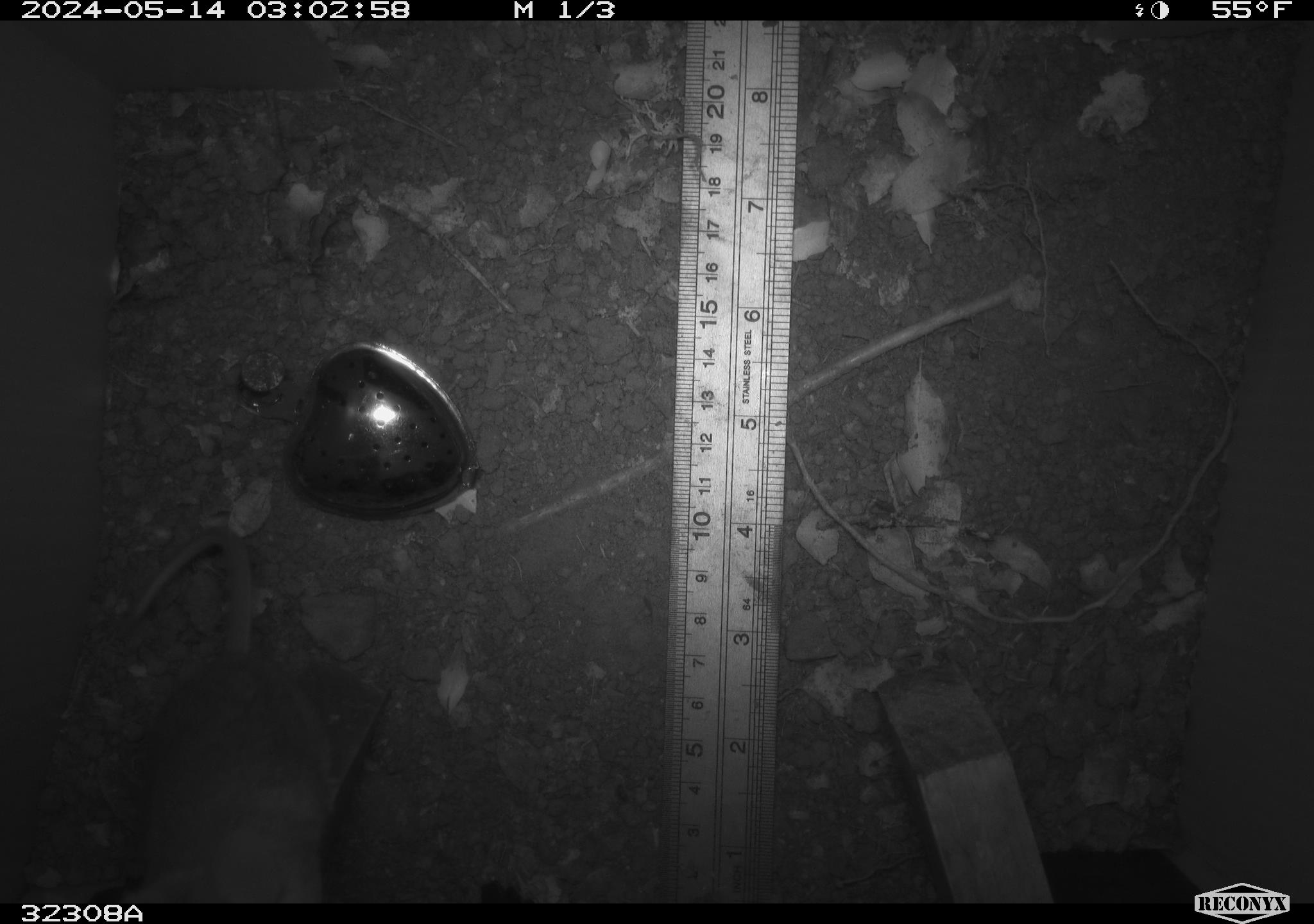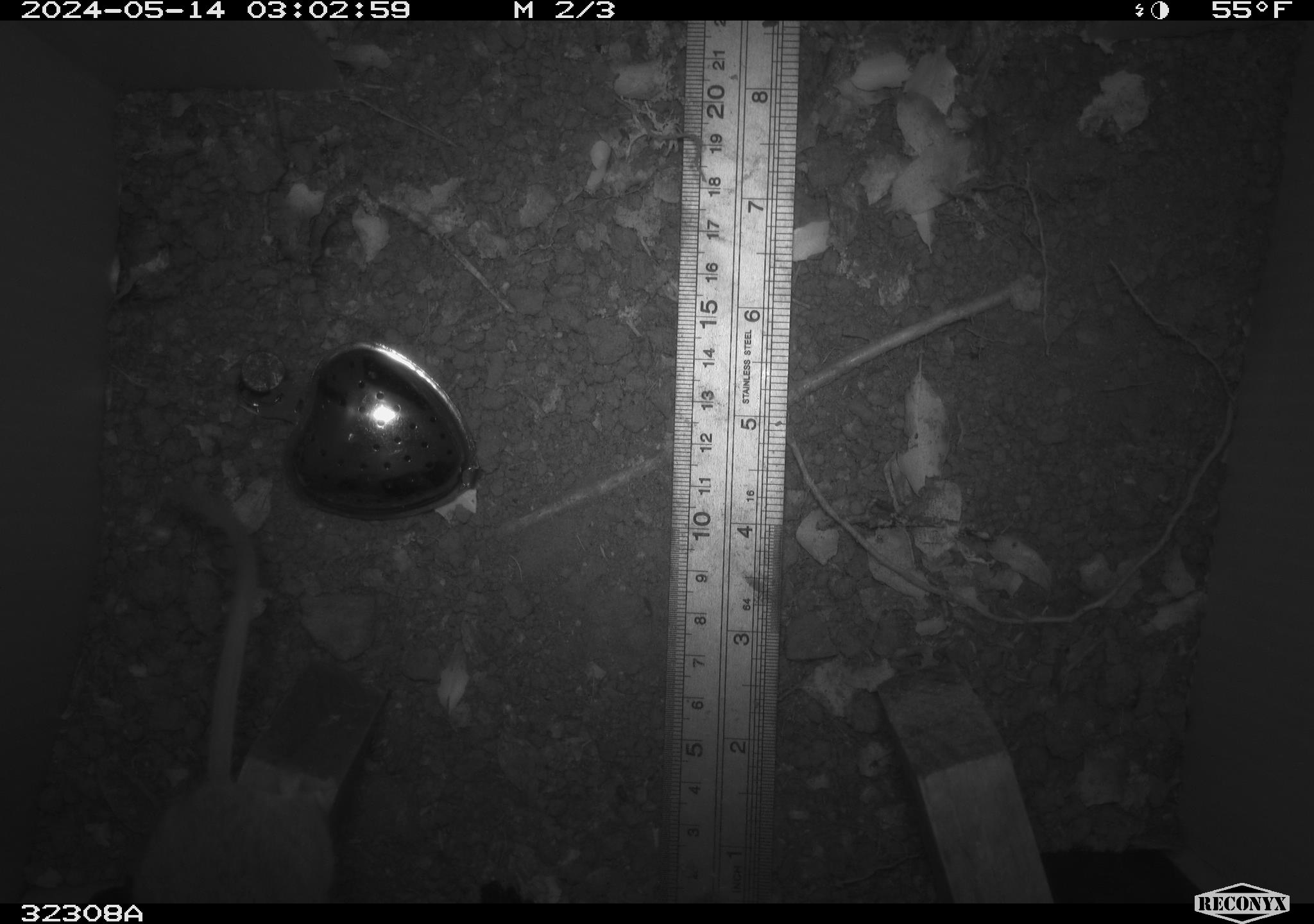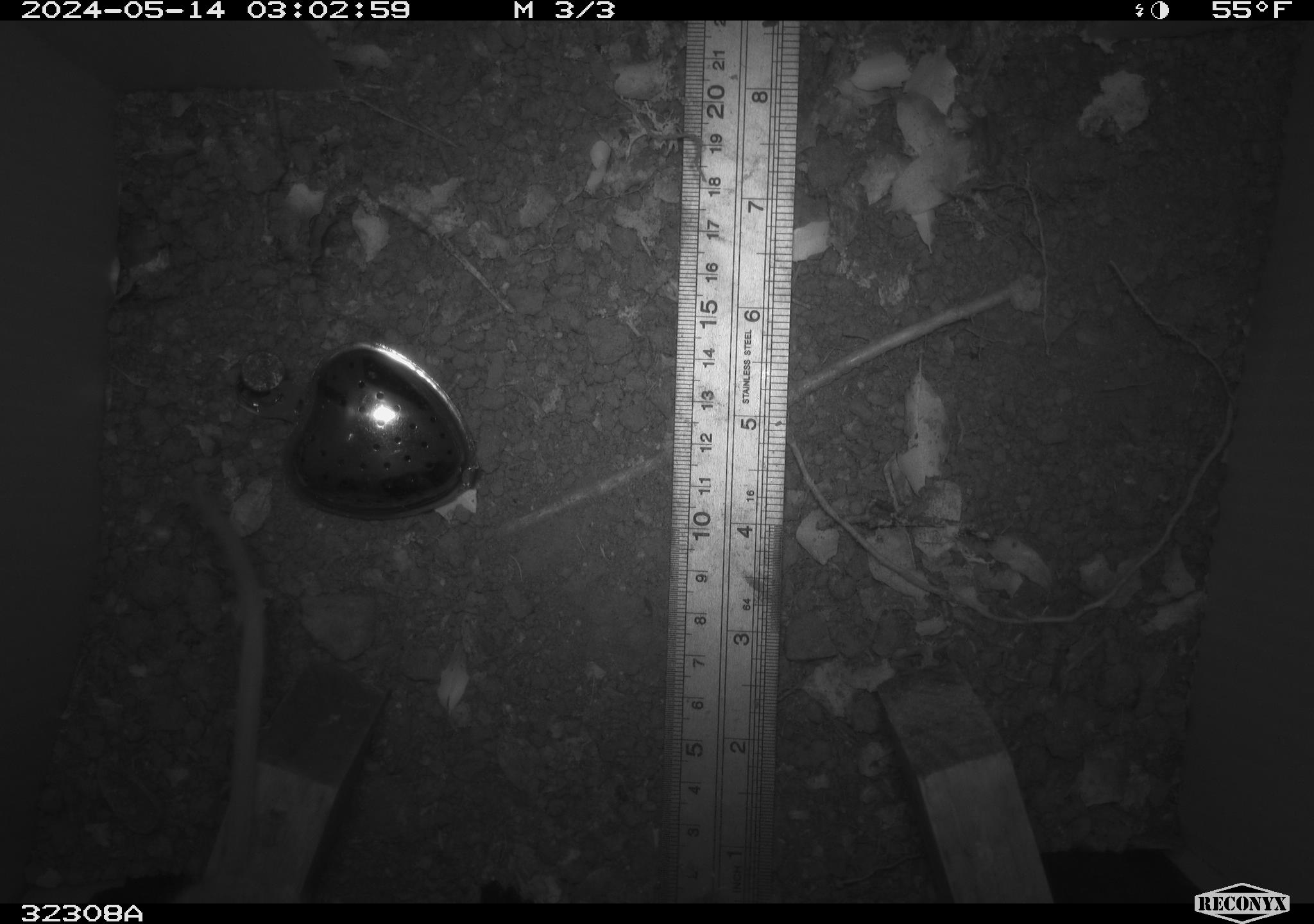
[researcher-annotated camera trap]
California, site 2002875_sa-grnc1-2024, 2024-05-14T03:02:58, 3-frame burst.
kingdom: Animalia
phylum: Chordata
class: Mammalia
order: Rodentia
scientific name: Rodentia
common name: rodent